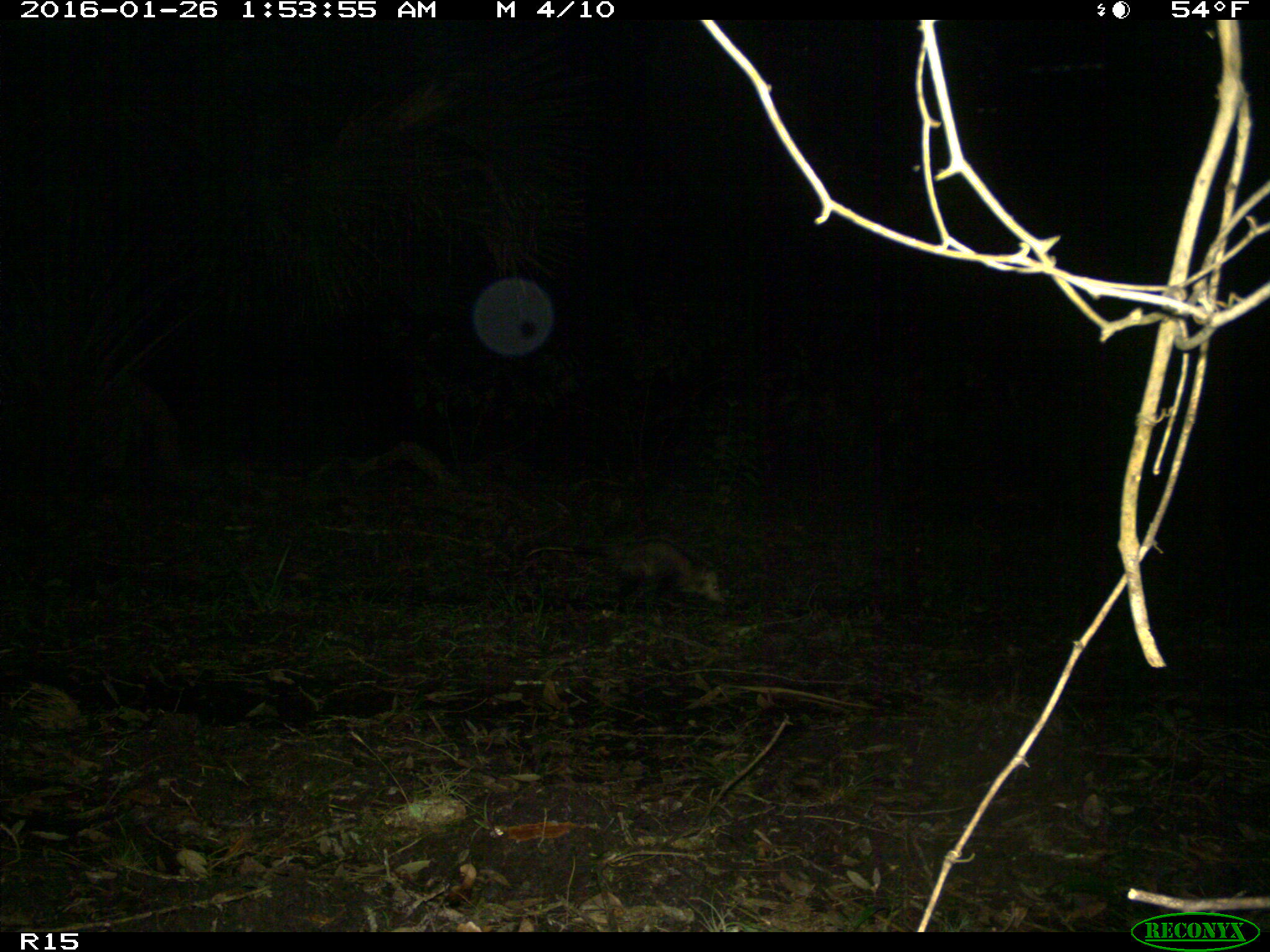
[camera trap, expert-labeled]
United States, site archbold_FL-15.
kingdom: Animalia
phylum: Chordata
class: Mammalia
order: Didelphimorphia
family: Didelphidae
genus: Didelphis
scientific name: Didelphis virginiana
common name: virginia opossum